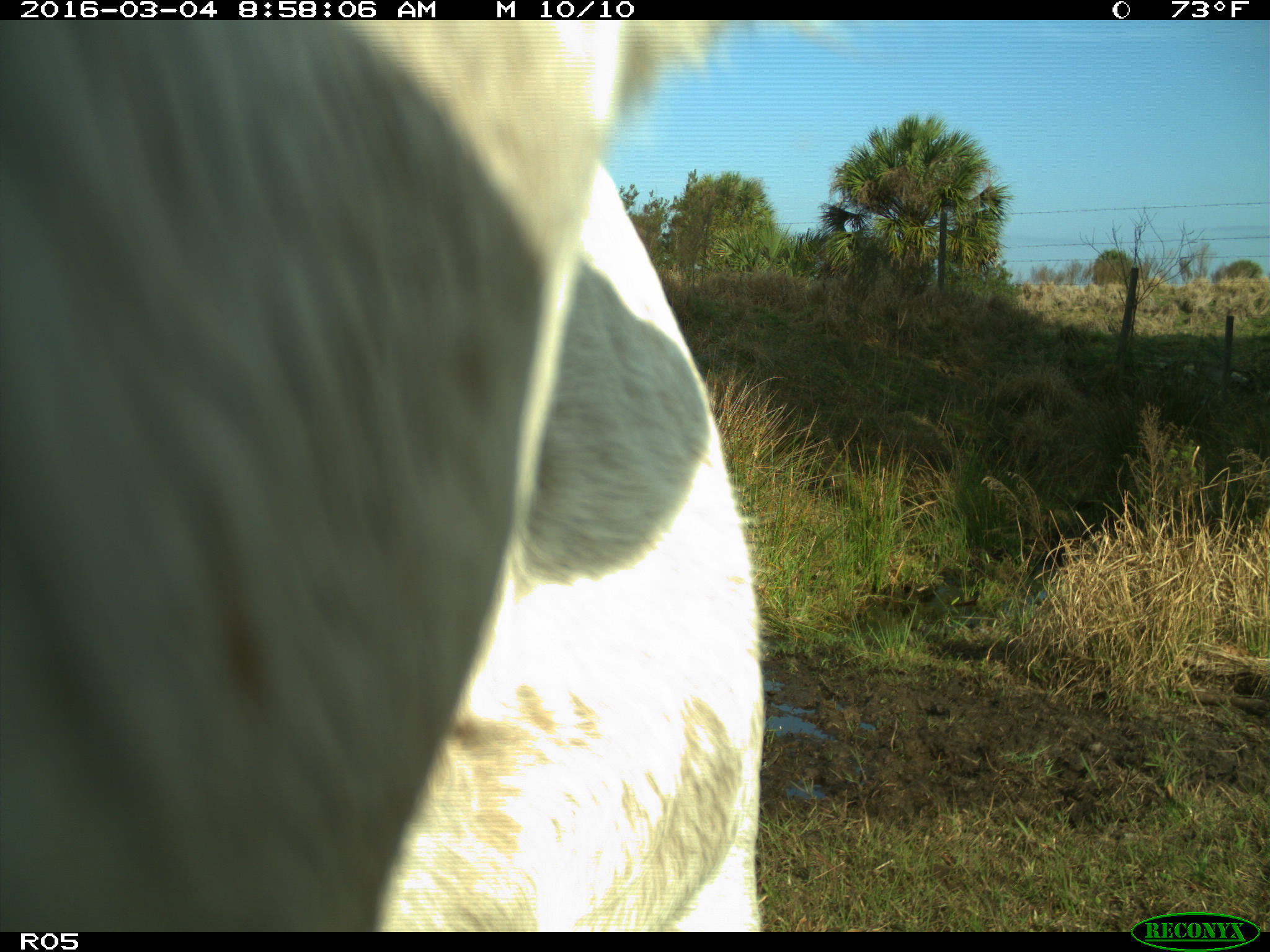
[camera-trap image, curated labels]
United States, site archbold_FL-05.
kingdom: Animalia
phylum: Chordata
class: Mammalia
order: Artiodactyla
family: Bovidae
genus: Bos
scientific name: Bos taurus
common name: domestic cow